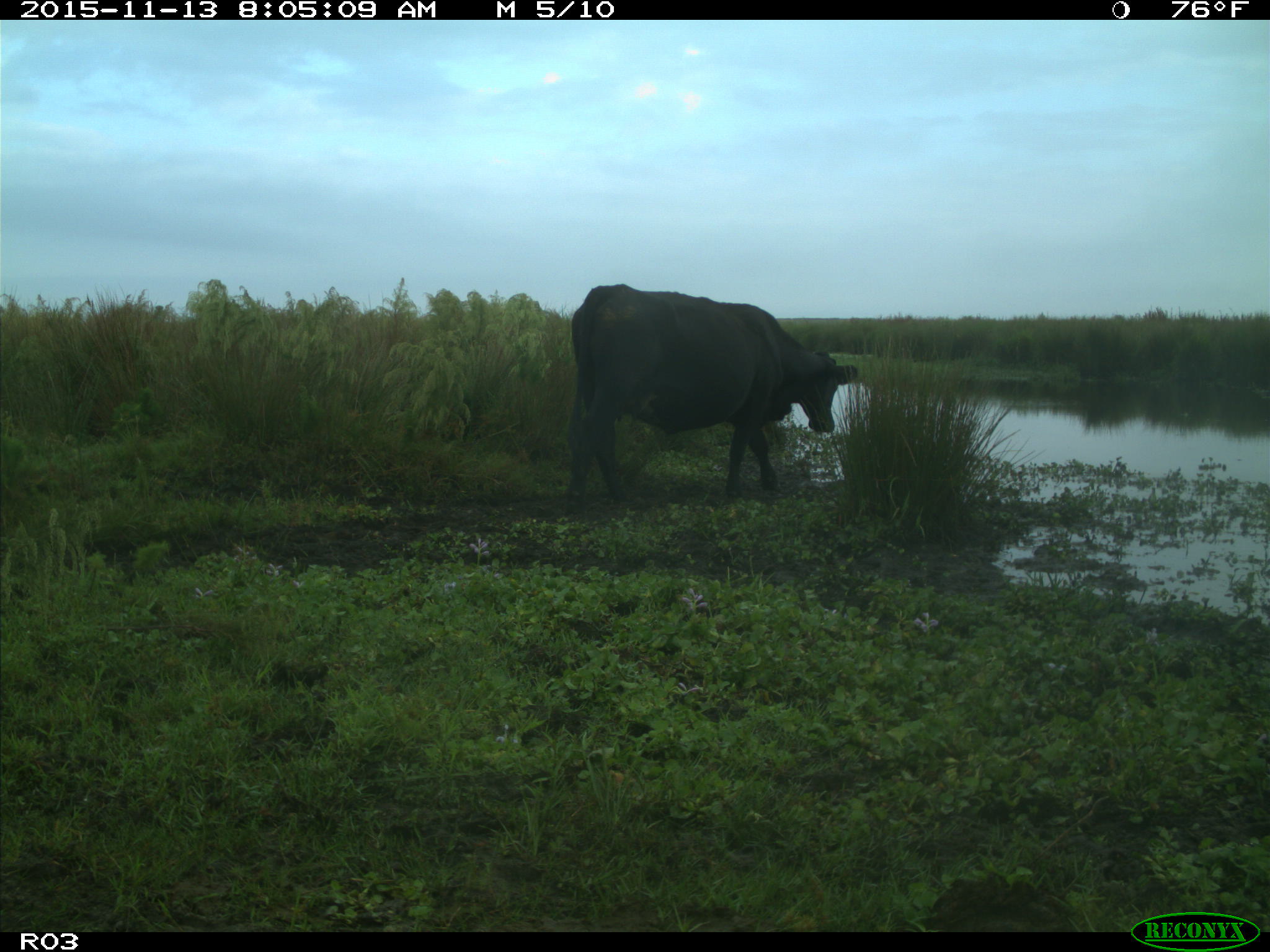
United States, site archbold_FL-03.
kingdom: Animalia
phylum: Chordata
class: Mammalia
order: Artiodactyla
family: Bovidae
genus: Bos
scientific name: Bos taurus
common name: domestic cow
Bos taurus (domestic cow).